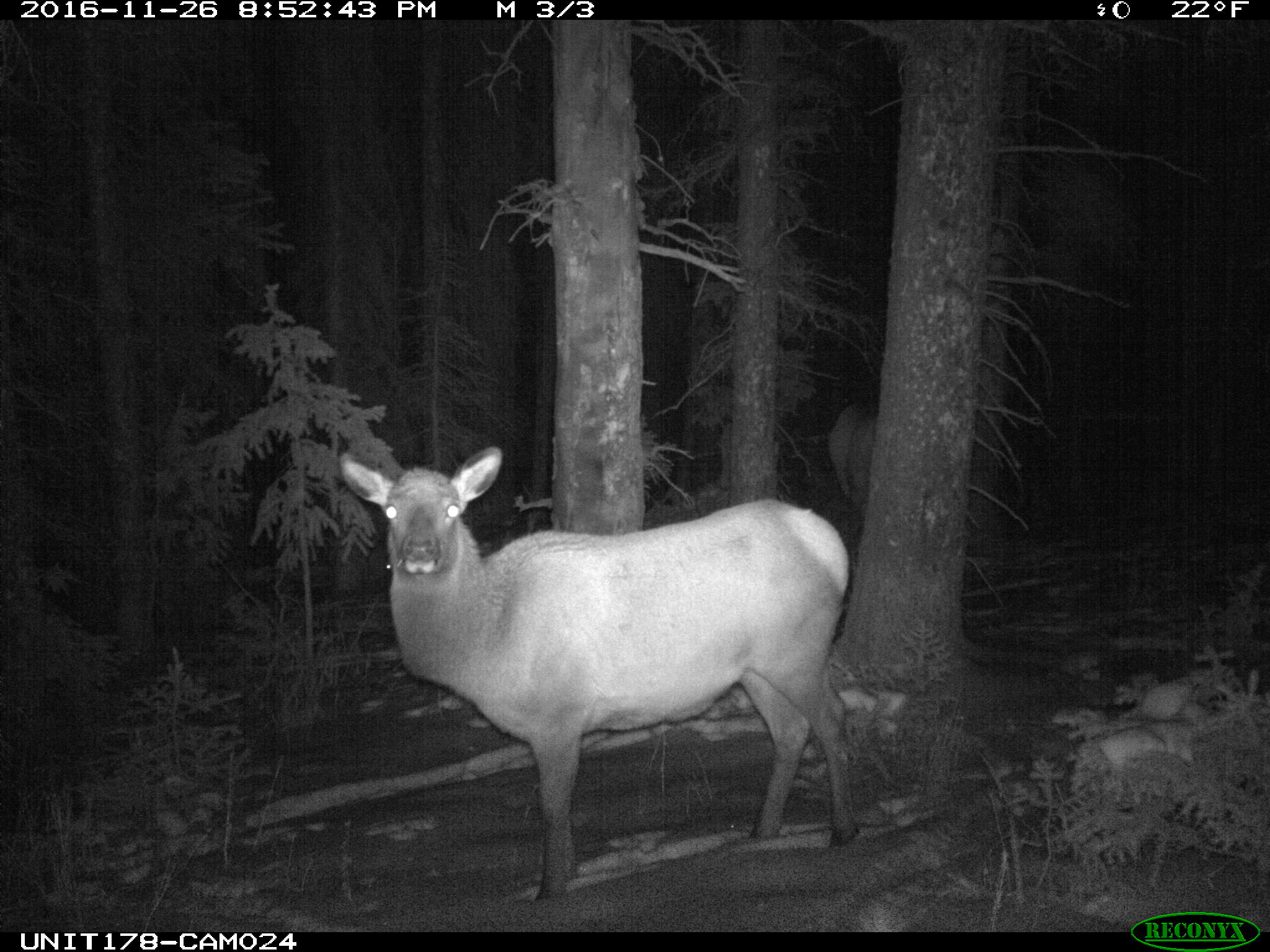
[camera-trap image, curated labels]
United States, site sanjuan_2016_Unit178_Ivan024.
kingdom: Animalia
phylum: Chordata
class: Mammalia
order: Artiodactyla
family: Cervidae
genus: Cervus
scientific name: Cervus elaphus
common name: red deer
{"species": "Cervus elaphus (red deer)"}